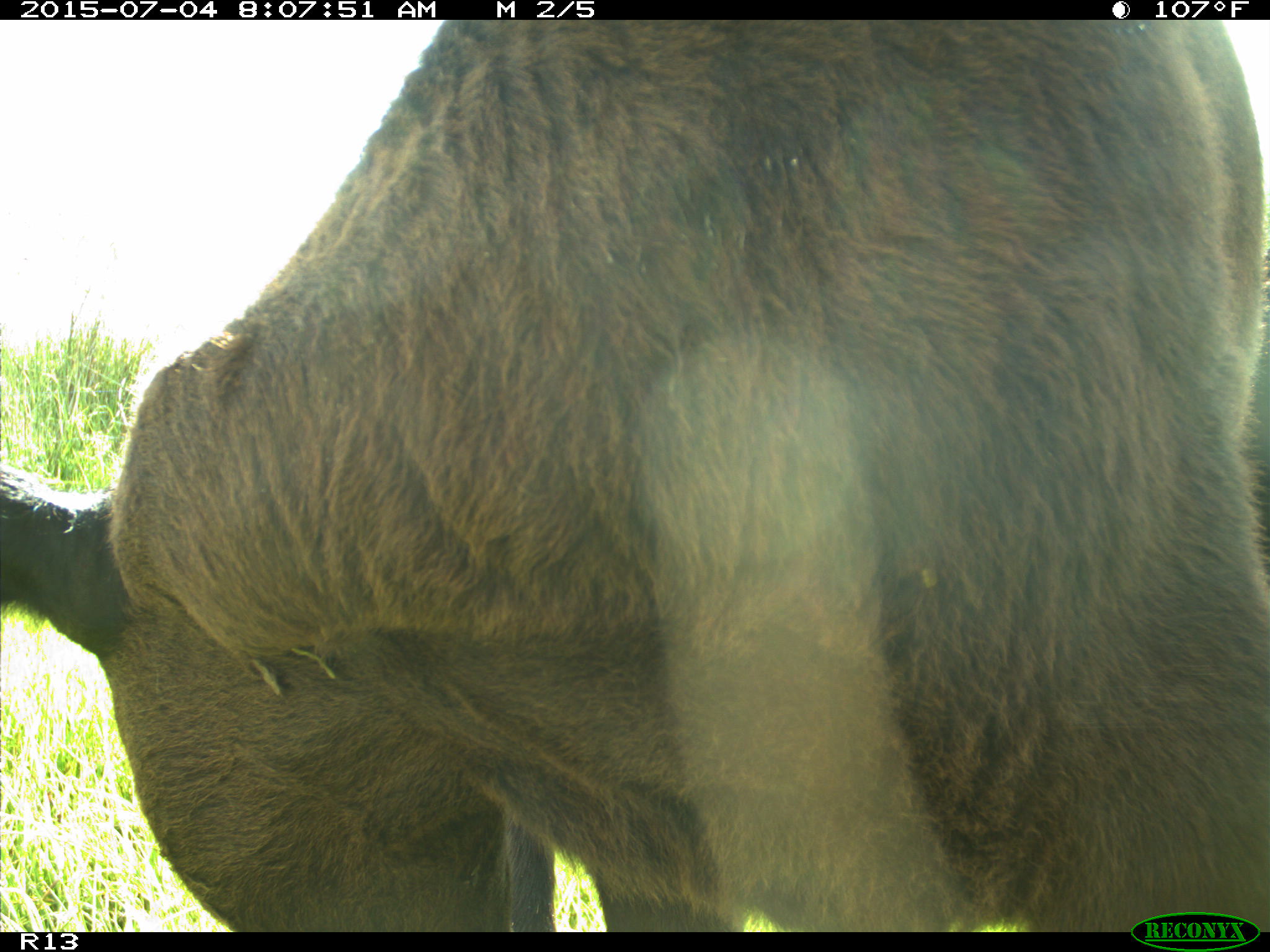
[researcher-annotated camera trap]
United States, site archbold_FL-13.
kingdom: Animalia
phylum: Chordata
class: Mammalia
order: Artiodactyla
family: Bovidae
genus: Bos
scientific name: Bos taurus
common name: domestic cow